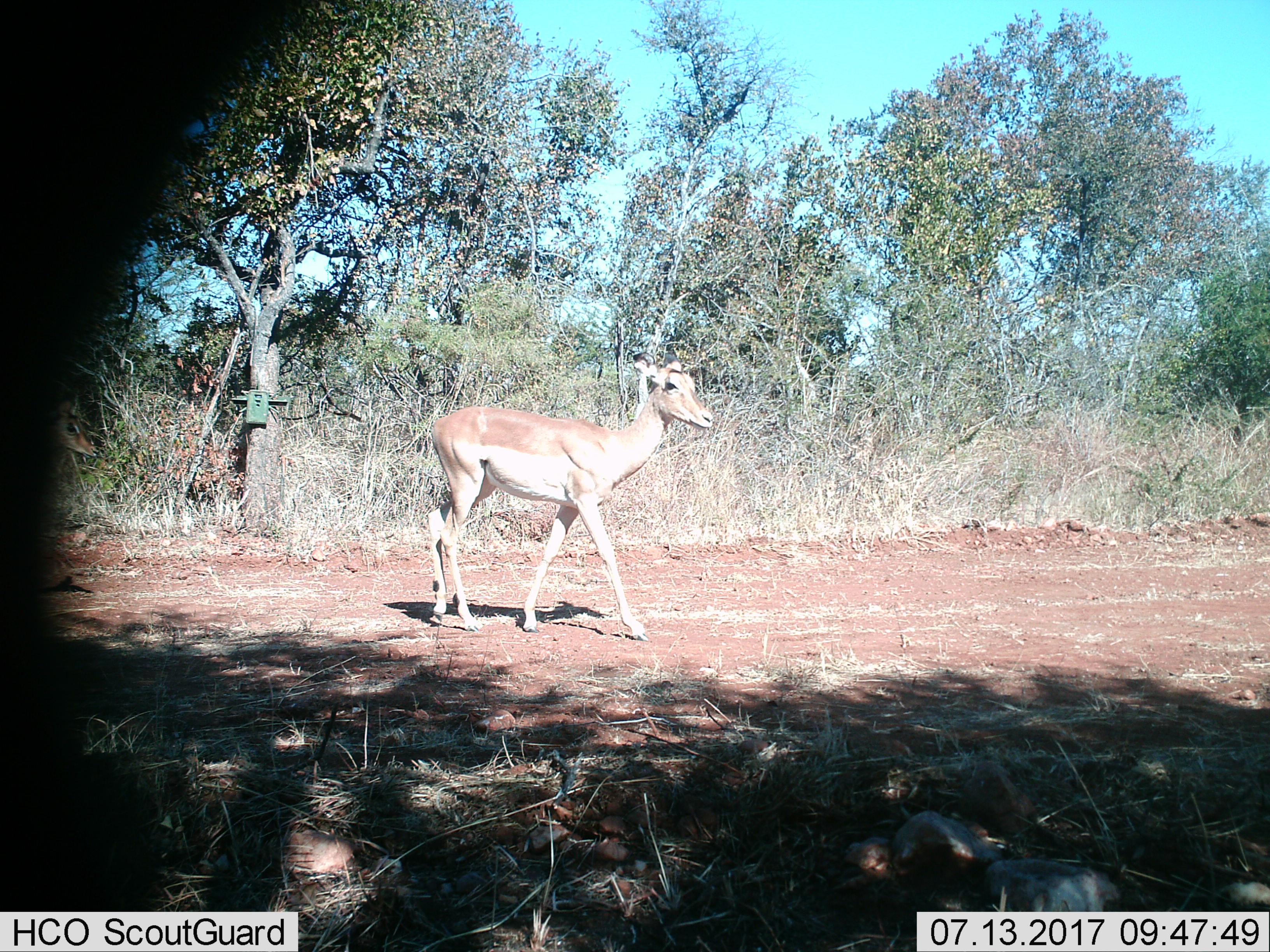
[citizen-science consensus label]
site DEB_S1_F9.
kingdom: Animalia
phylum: Chordata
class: Mammalia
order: Artiodactyla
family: Bovidae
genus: Aepyceros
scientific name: Aepyceros melampus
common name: impala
Impala (Aepyceros melampus), count 1. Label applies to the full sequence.